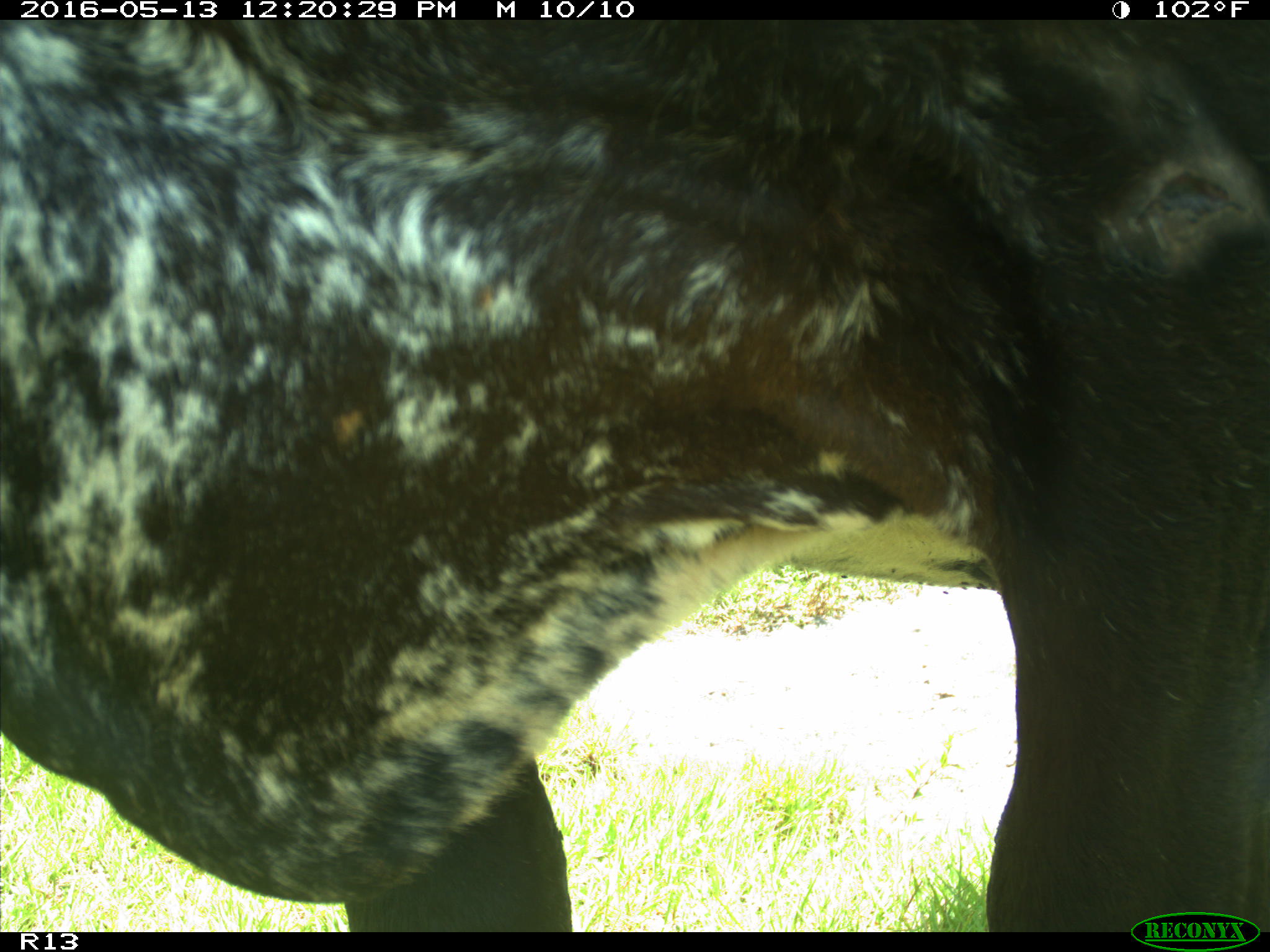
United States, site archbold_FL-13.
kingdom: Animalia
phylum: Chordata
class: Mammalia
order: Artiodactyla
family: Bovidae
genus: Bos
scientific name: Bos taurus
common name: domestic cow